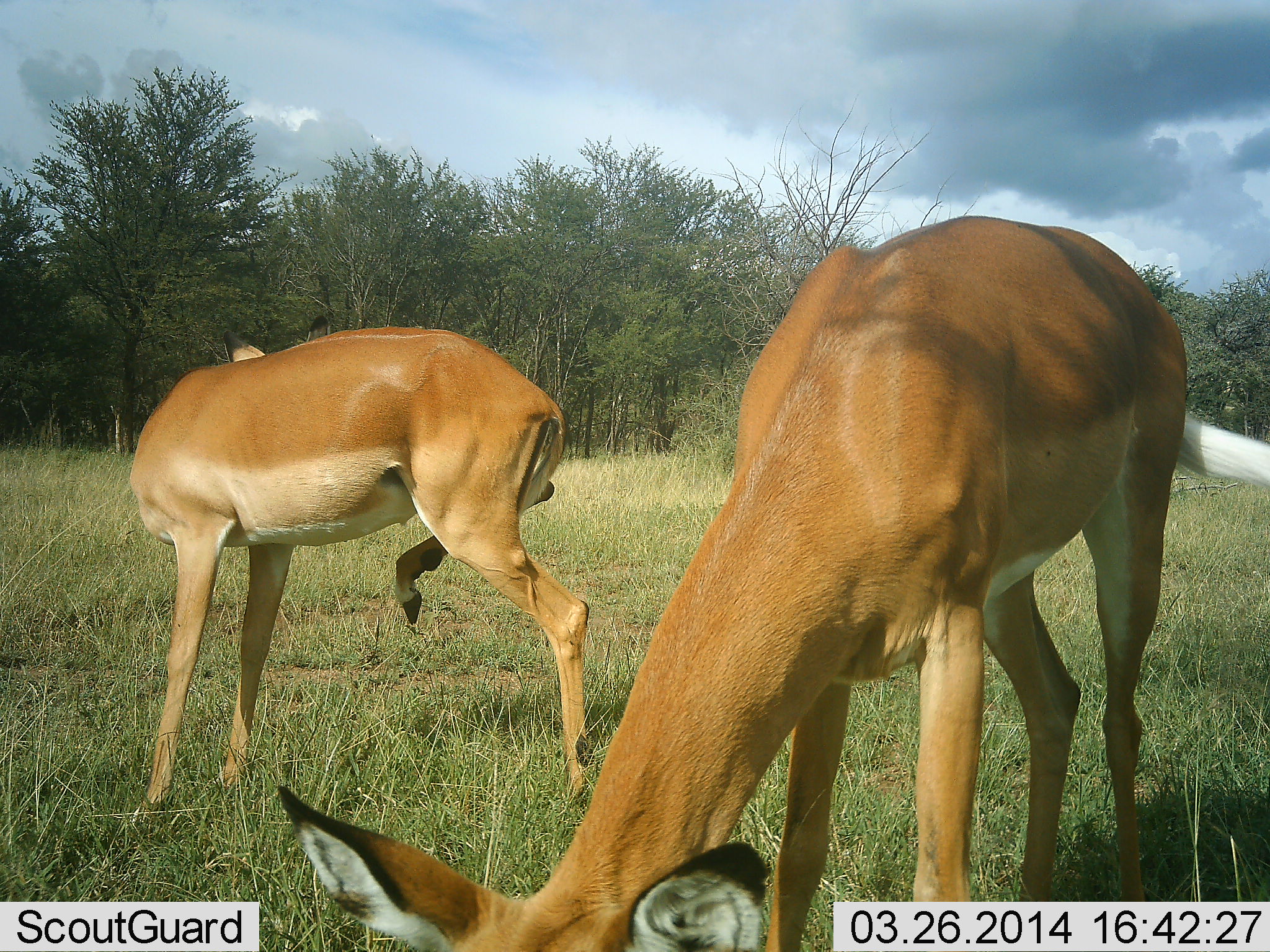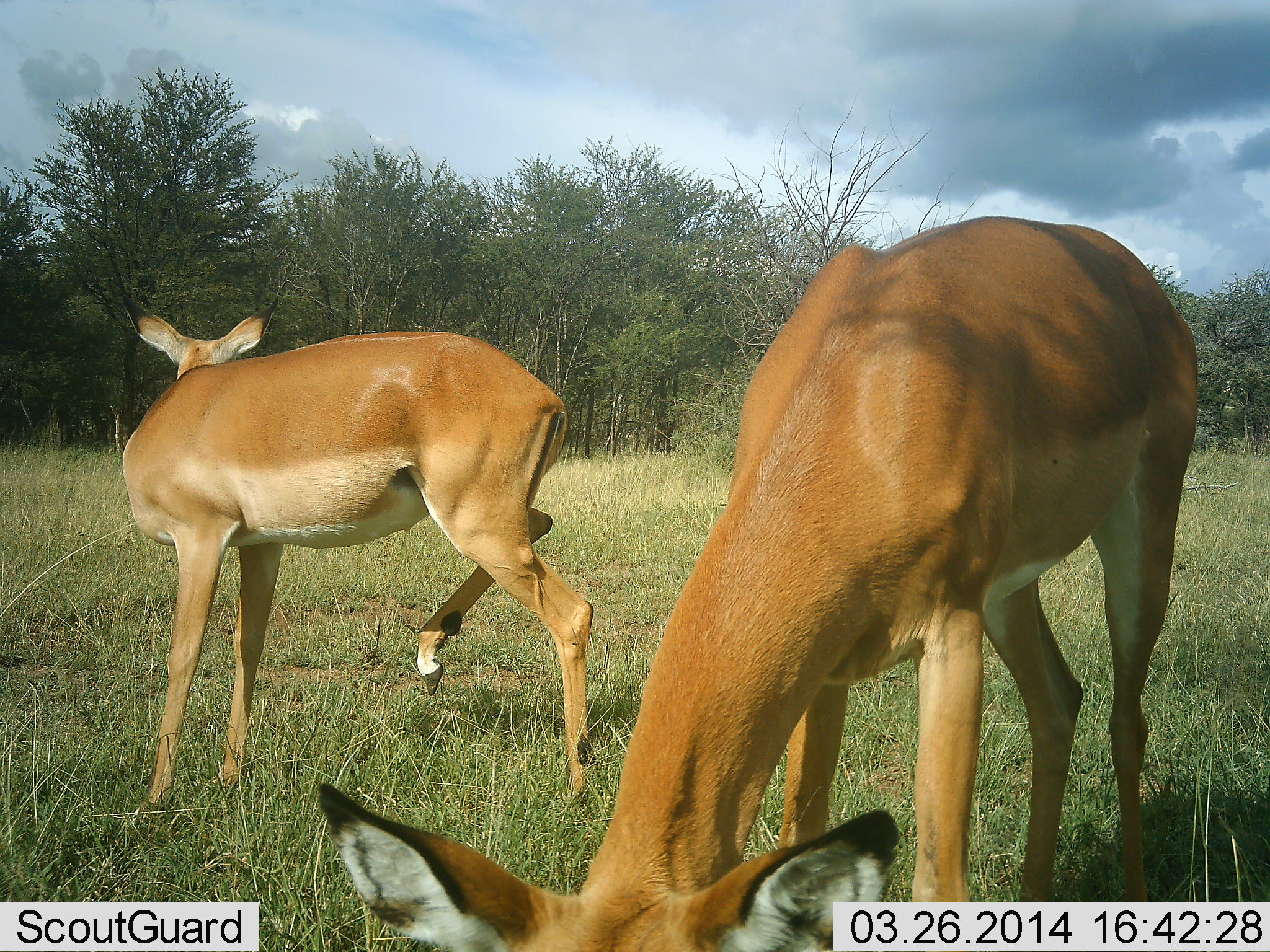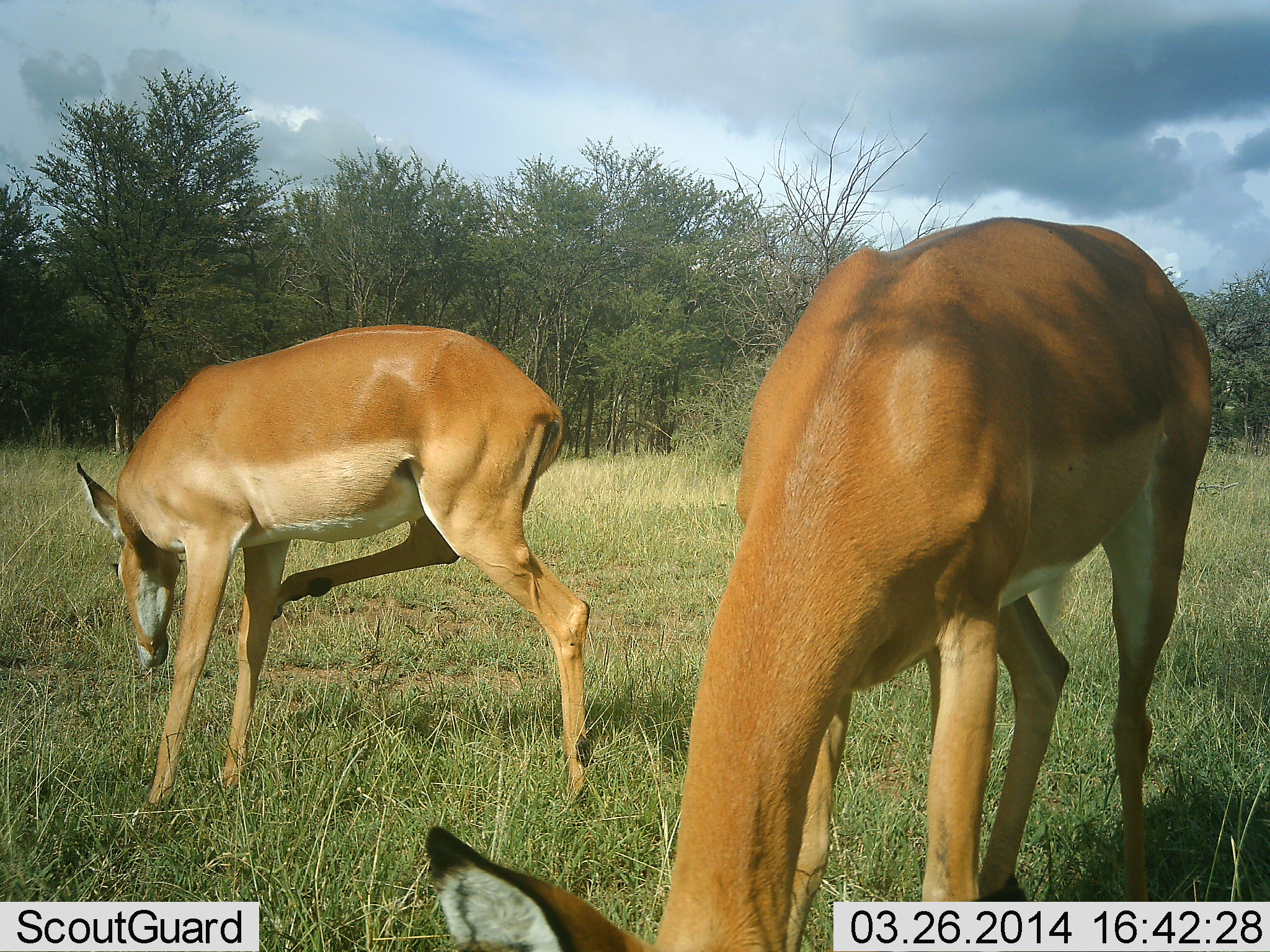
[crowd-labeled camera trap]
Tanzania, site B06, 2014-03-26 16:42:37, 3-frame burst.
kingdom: Animalia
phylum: Chordata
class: Mammalia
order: Artiodactyla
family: Bovidae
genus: Aepyceros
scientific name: Aepyceros melampus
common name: impala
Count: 2.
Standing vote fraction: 90%.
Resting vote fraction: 0%.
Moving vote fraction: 0%.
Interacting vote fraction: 0%.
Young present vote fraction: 0%.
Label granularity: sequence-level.